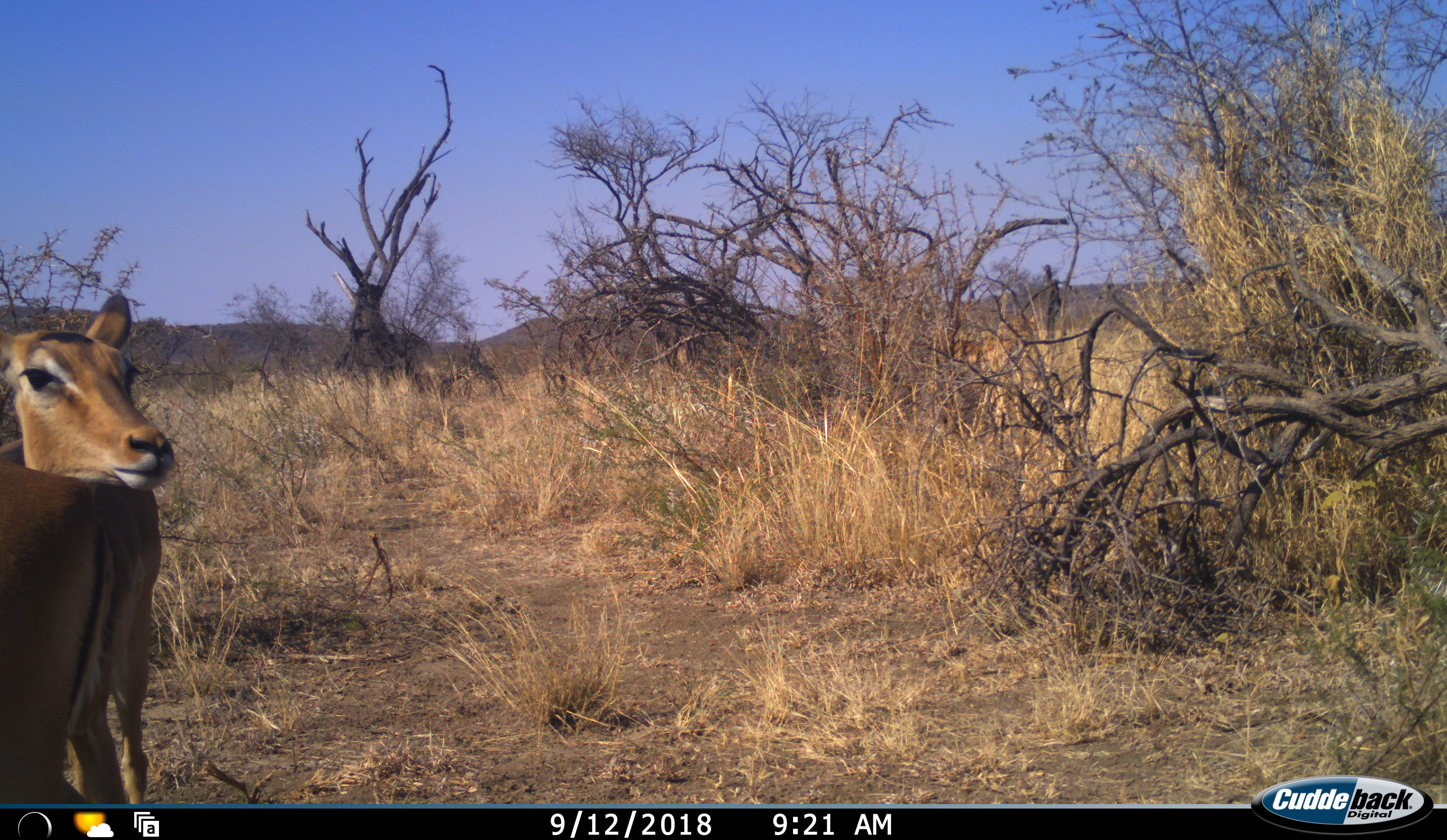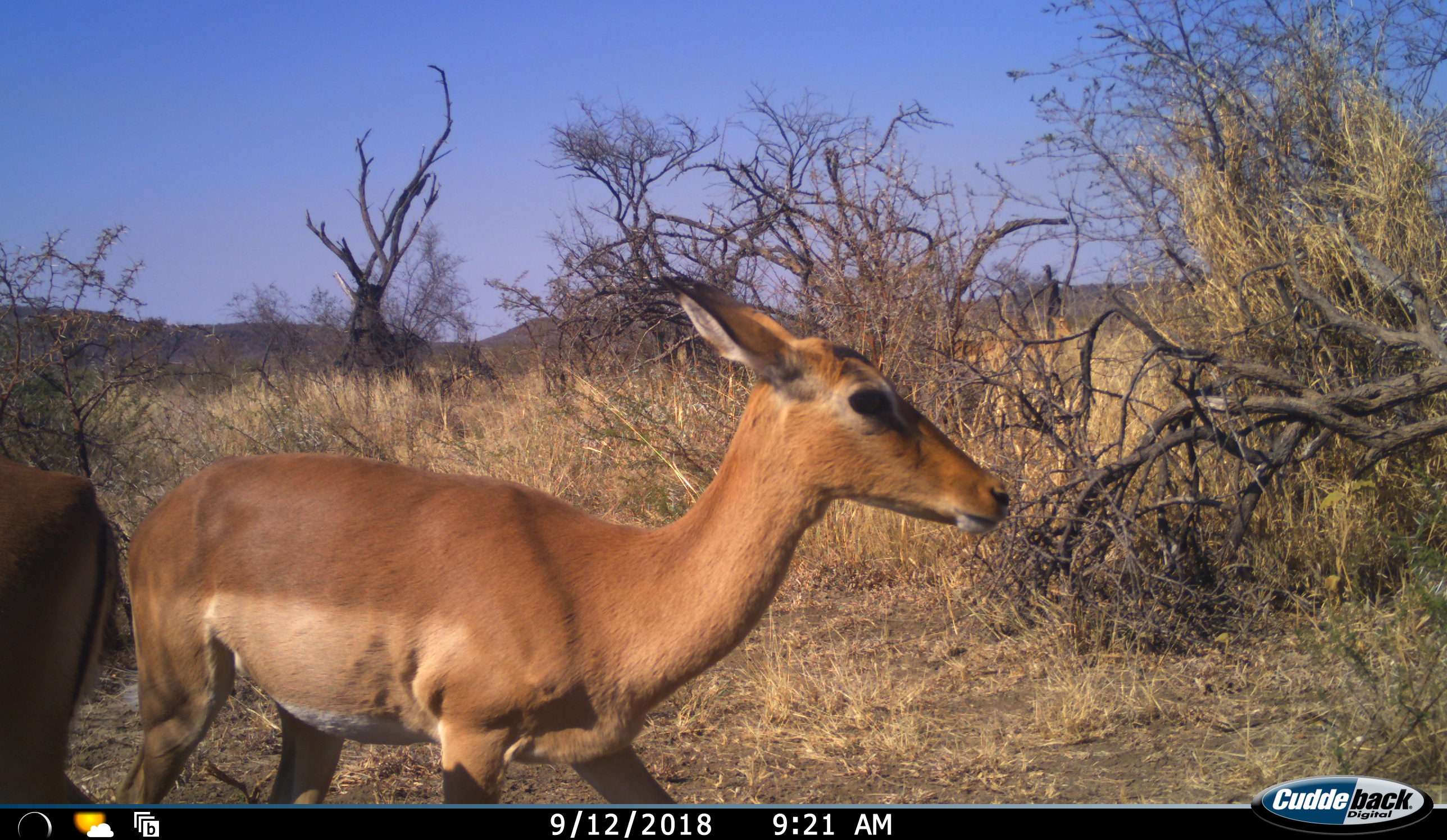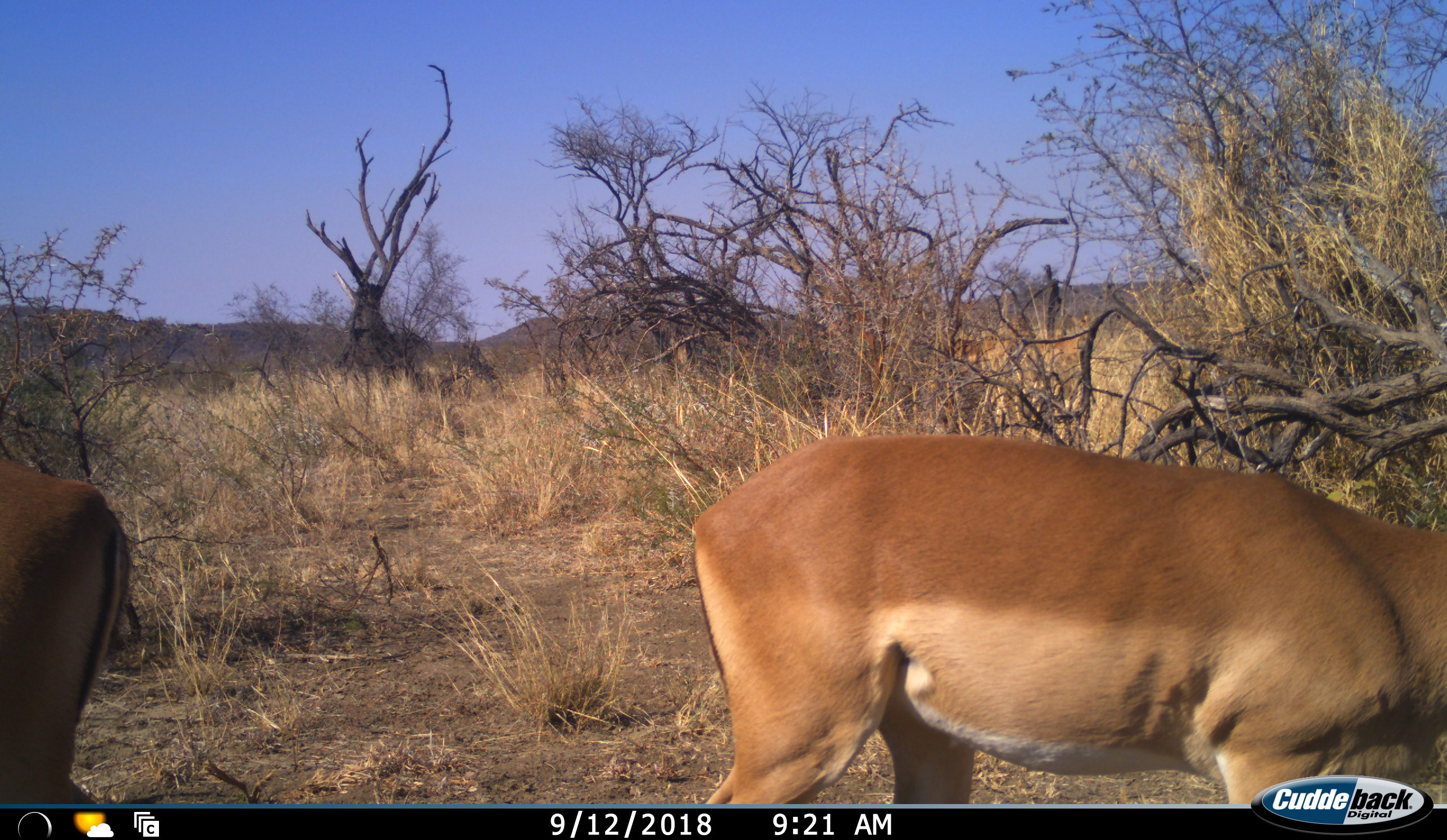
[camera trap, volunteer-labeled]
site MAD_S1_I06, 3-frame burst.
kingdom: Animalia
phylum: Chordata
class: Mammalia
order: Artiodactyla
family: Bovidae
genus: Aepyceros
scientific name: Aepyceros melampus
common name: impala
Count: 2.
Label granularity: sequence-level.